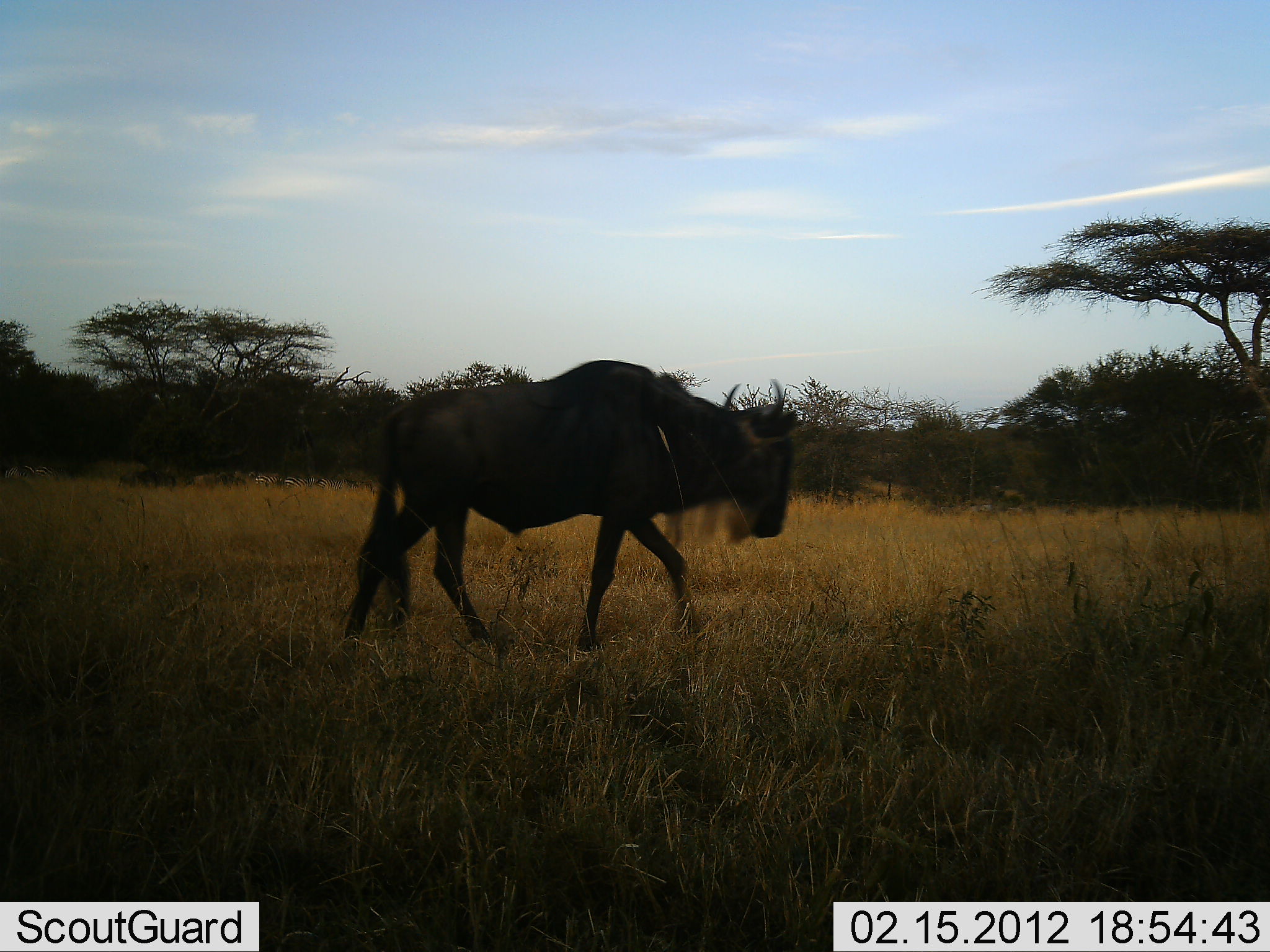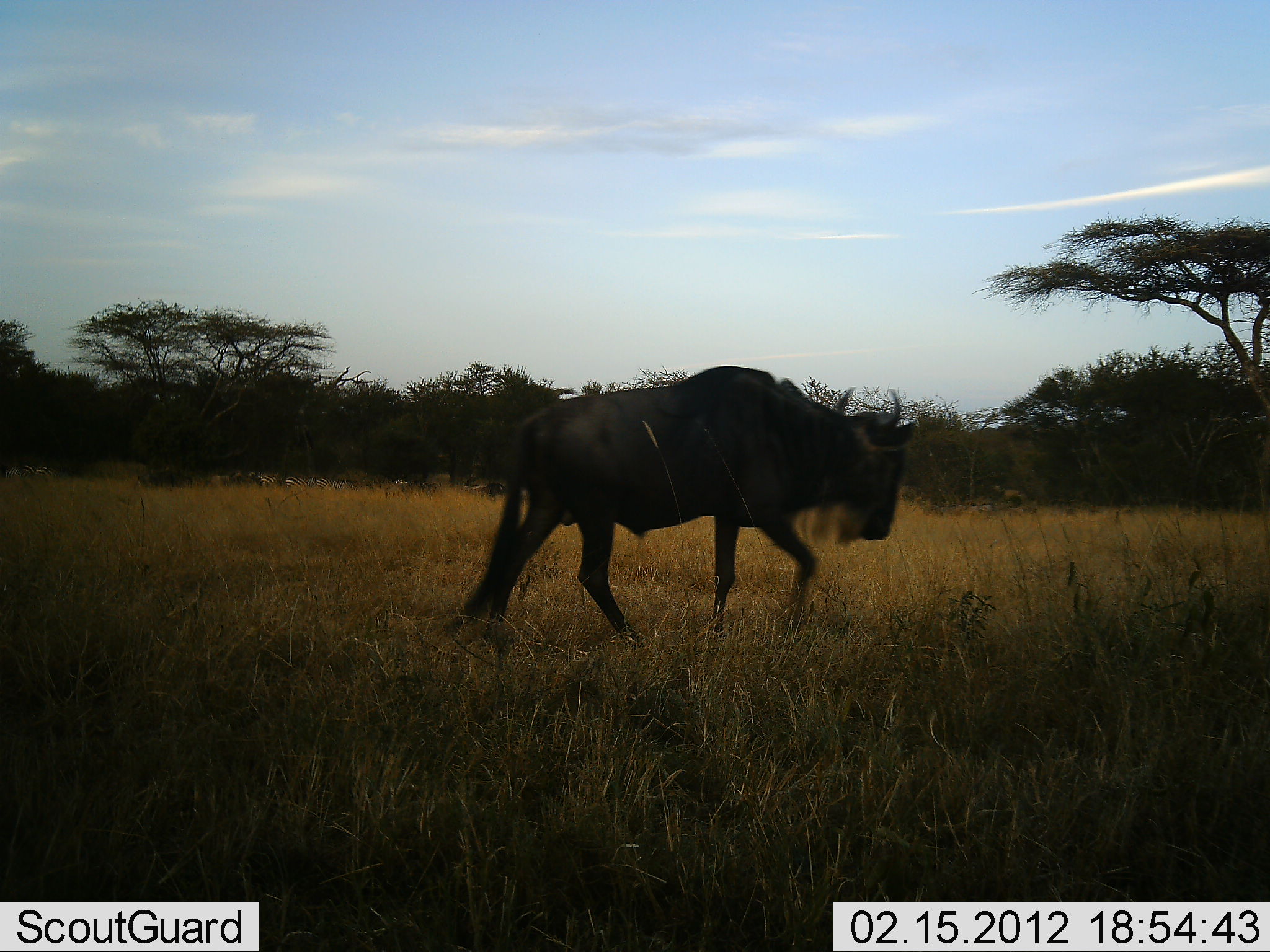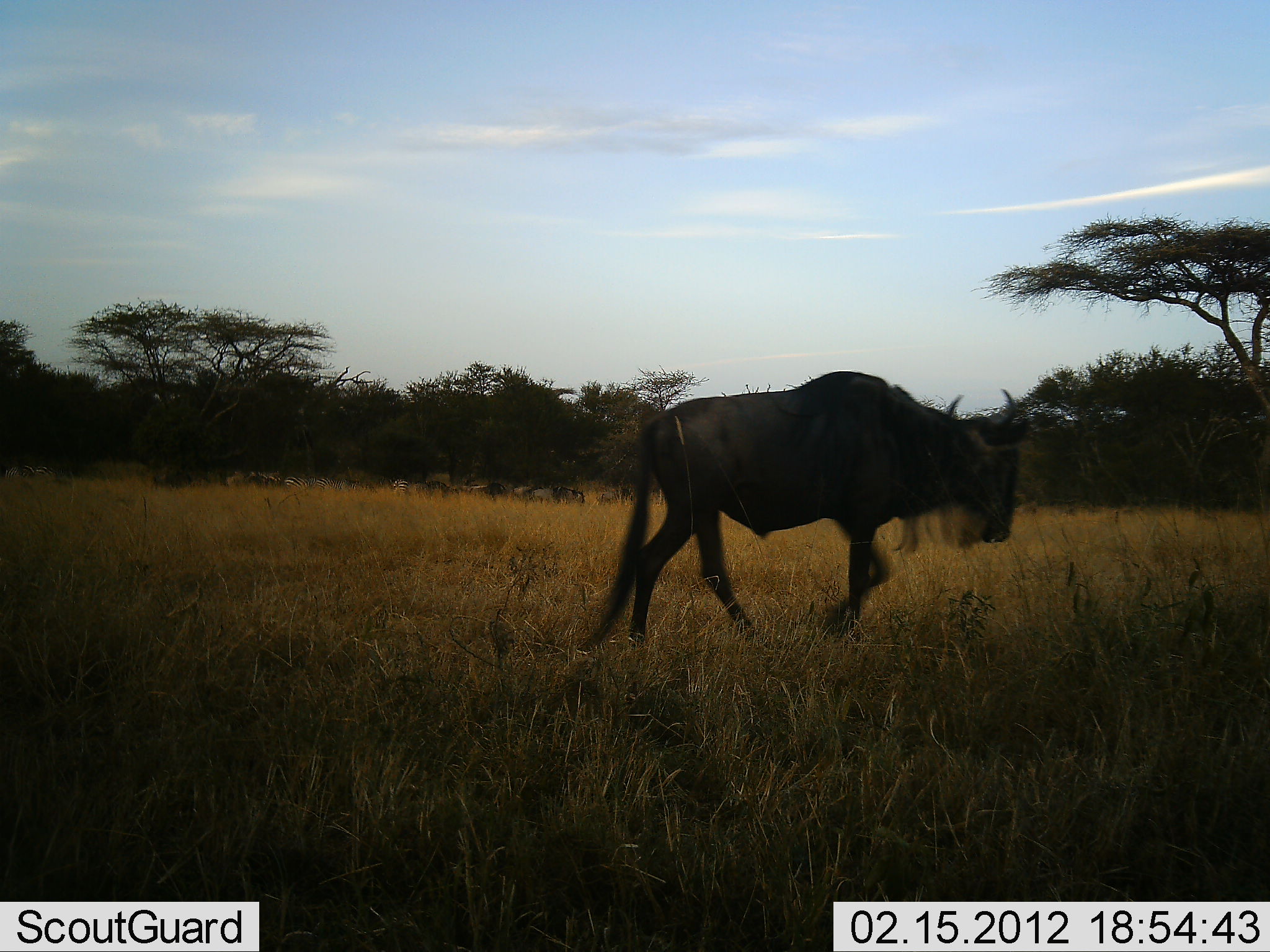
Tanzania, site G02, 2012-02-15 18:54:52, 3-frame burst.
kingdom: Animalia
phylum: Chordata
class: Mammalia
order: Artiodactyla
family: Bovidae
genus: Connochaetes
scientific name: Connochaetes taurinus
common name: blue wildebeest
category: wildebeest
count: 6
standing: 0%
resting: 0%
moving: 100%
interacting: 0%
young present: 0%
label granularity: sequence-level